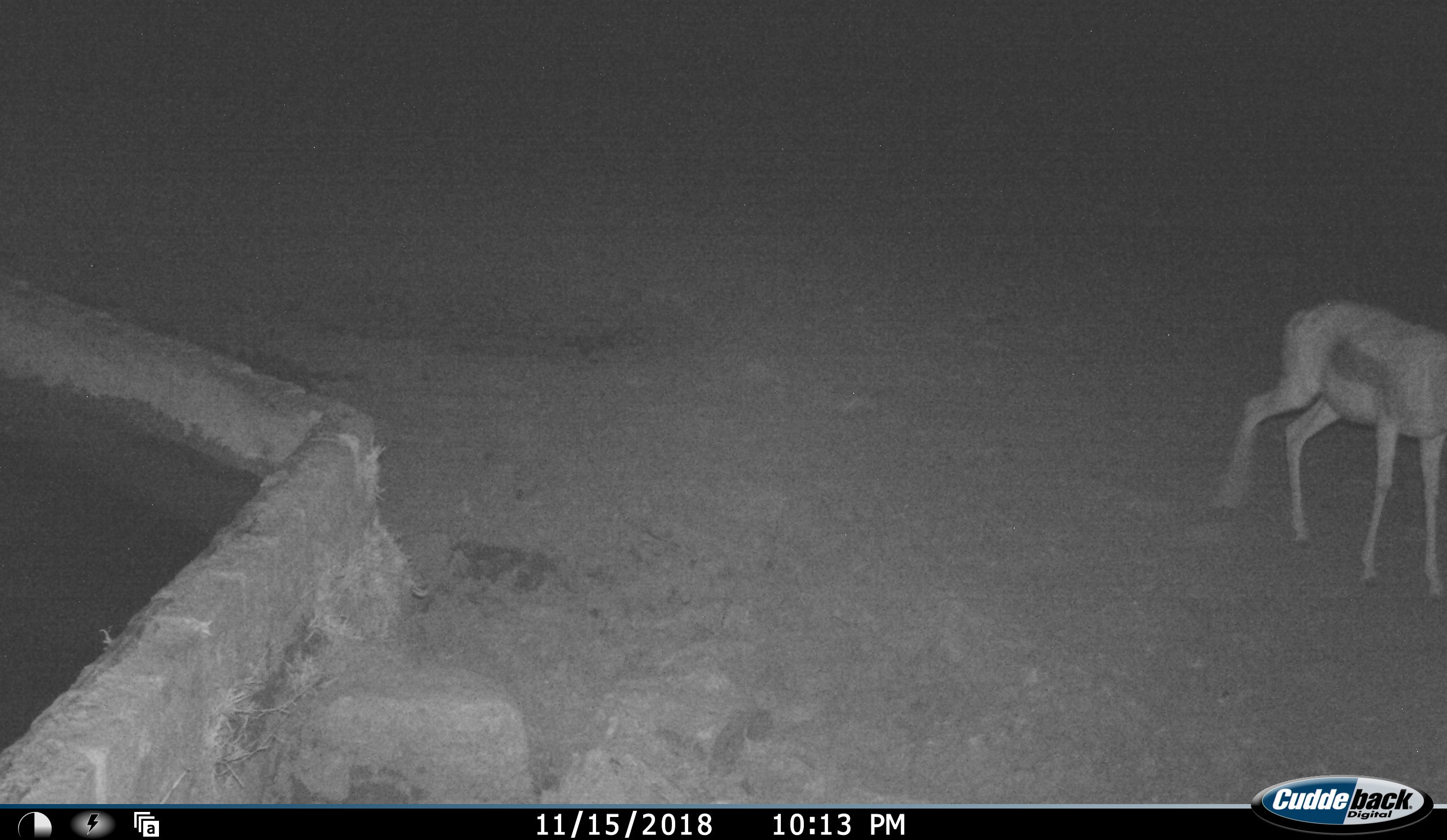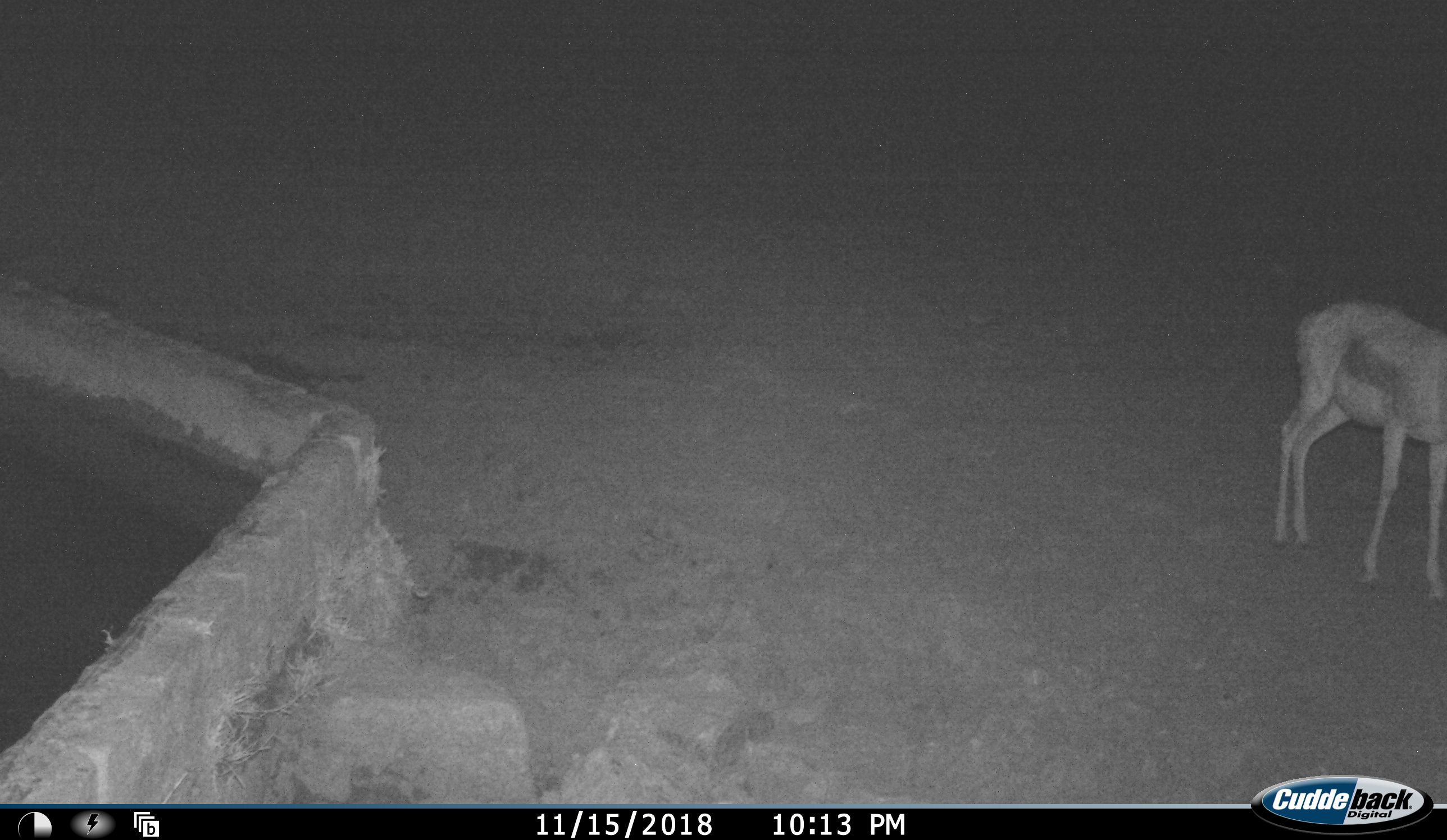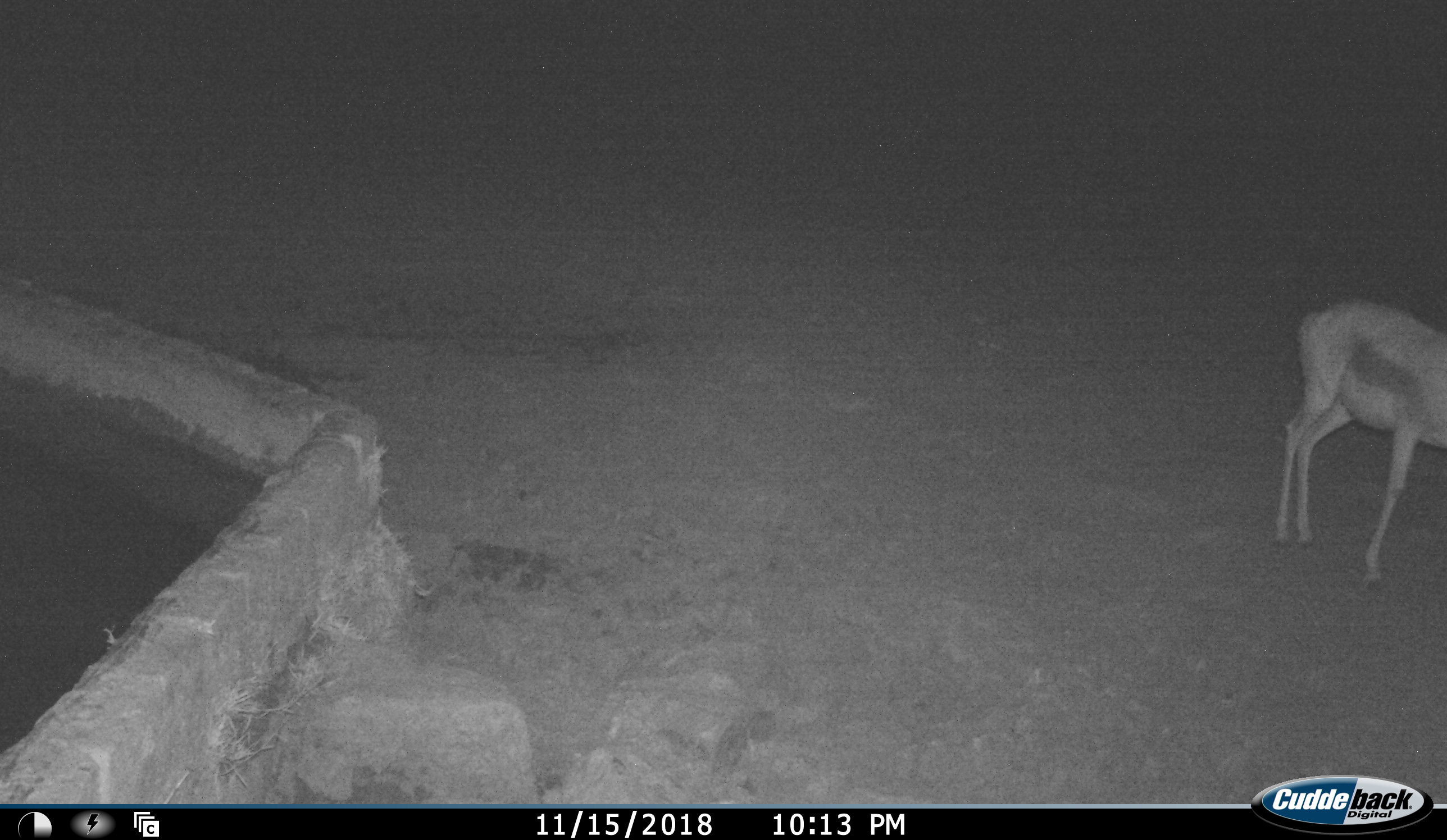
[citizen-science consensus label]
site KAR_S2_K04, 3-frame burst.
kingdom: Animalia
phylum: Chordata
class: Mammalia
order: Artiodactyla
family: Bovidae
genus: Antidorcas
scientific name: Antidorcas marsupialis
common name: springbok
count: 1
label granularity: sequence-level